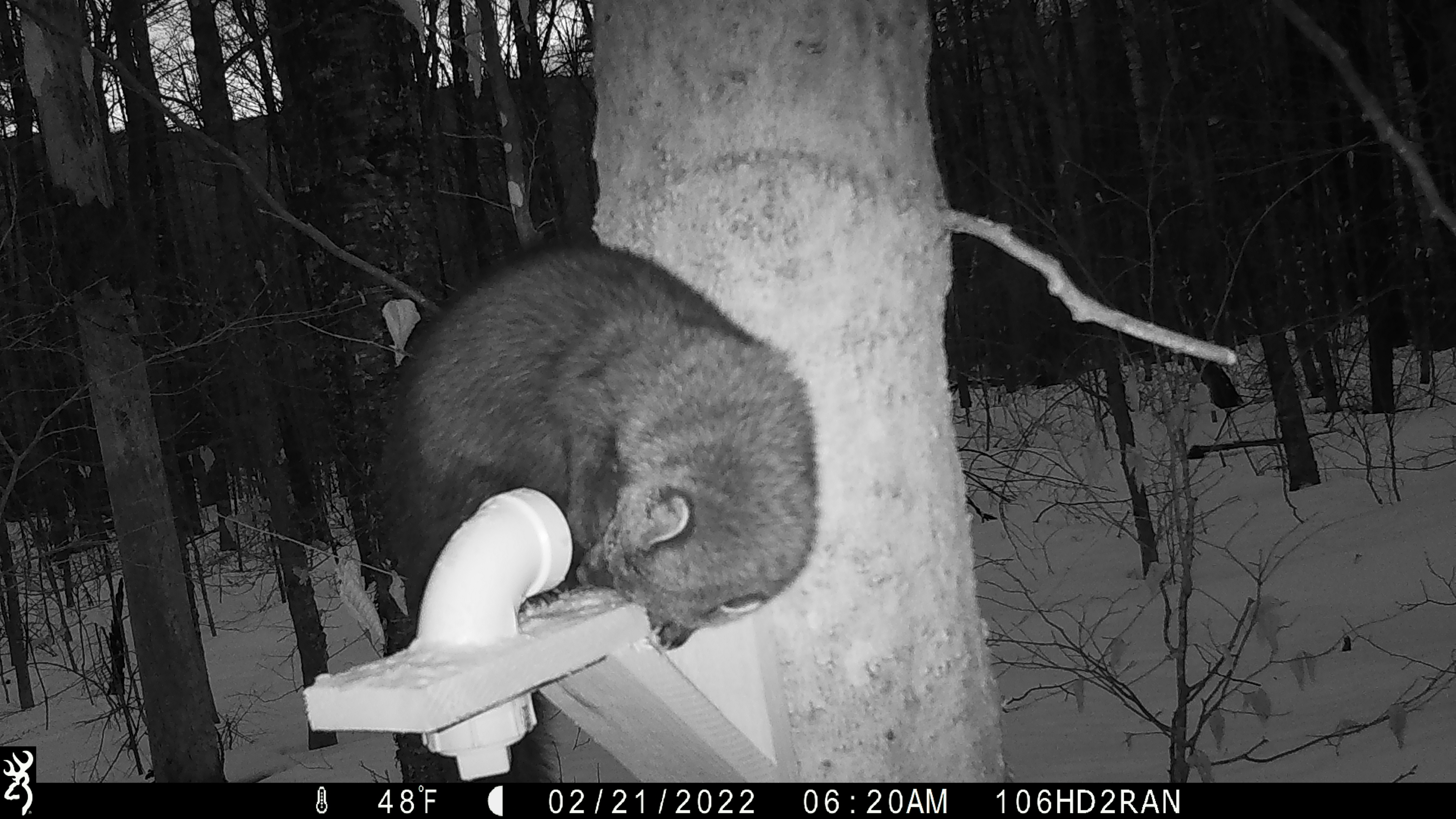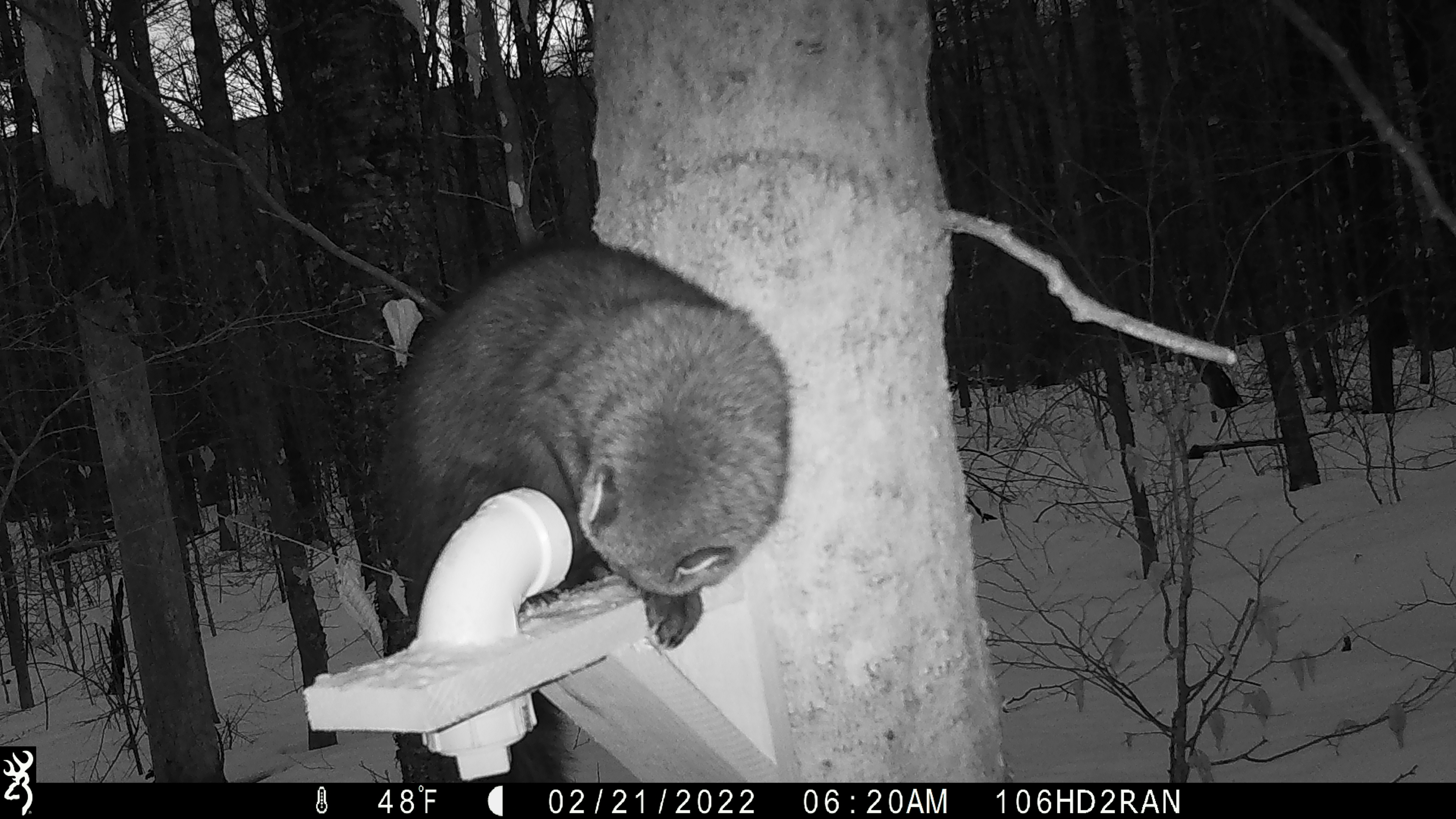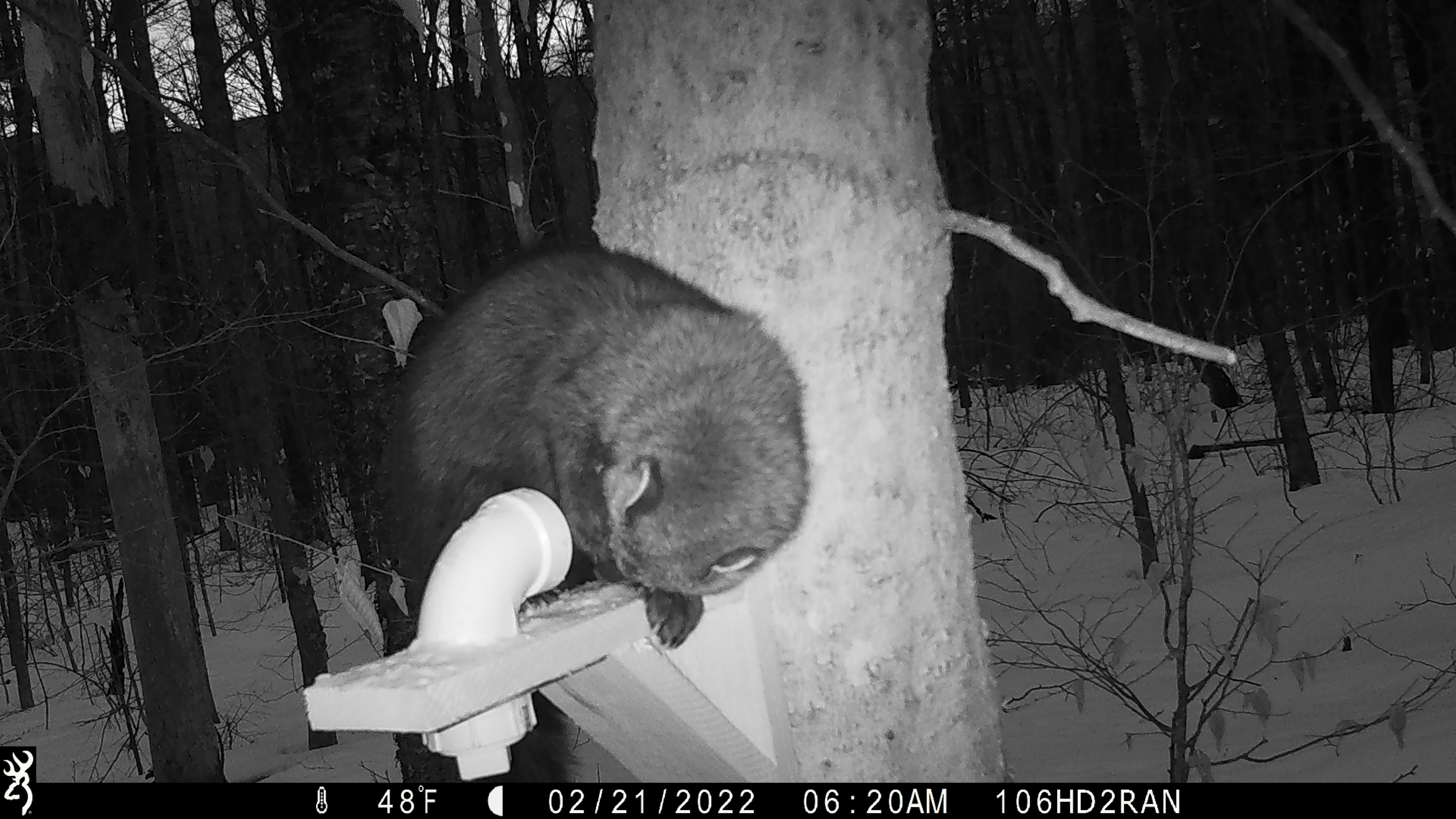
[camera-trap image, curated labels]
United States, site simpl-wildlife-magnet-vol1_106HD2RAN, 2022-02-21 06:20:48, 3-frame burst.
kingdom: Animalia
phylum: Chordata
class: Mammalia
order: Carnivora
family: Mustelidae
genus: Pekania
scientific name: Pekania pennanti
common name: fisher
Fisher (Pekania pennanti).